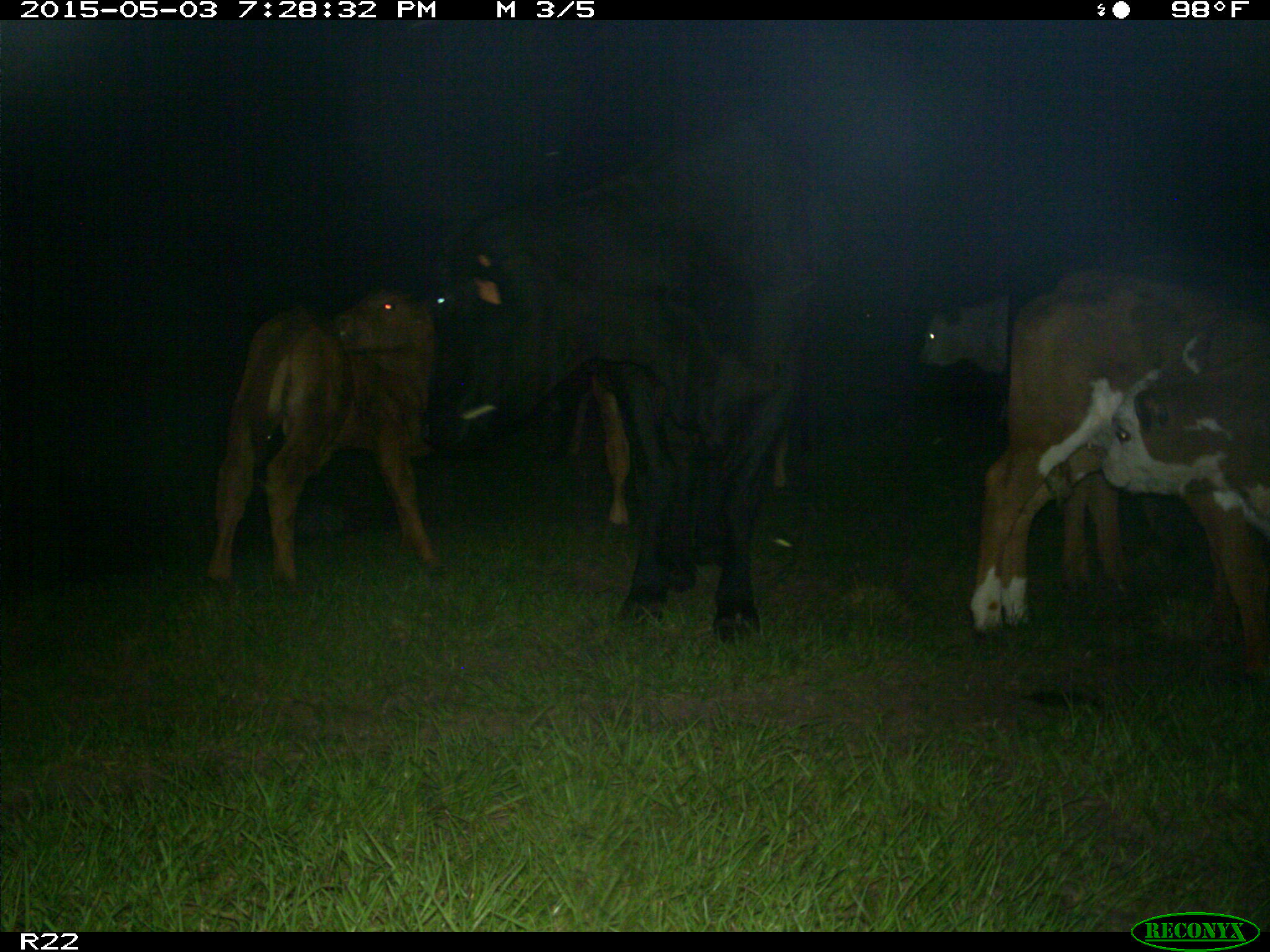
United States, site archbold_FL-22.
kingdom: Animalia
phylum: Chordata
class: Mammalia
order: Artiodactyla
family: Bovidae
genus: Bos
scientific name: Bos taurus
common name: domestic cow